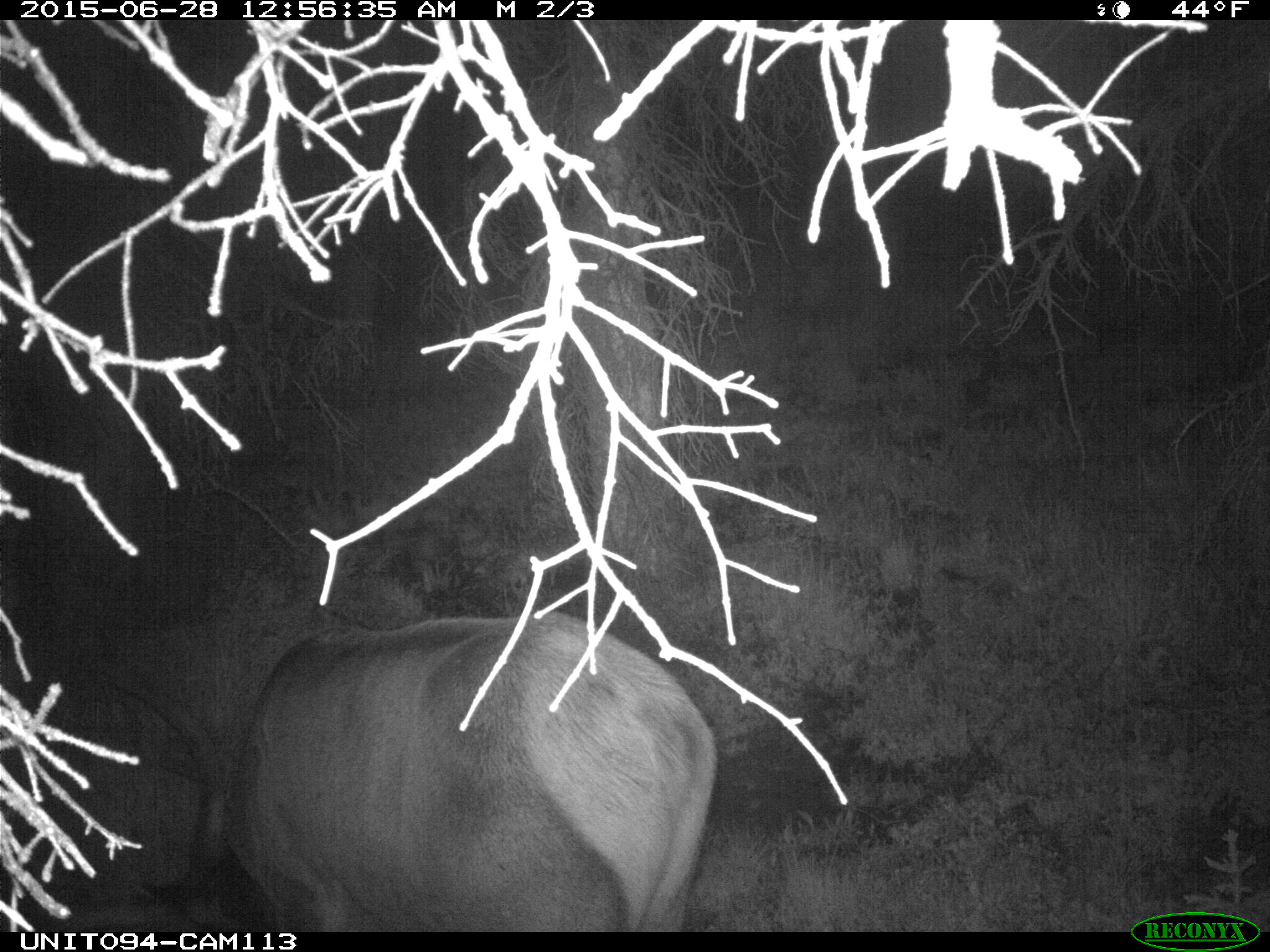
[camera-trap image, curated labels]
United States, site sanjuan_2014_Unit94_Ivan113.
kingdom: Animalia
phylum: Chordata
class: Mammalia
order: Artiodactyla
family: Cervidae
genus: Cervus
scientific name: Cervus elaphus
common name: red deer